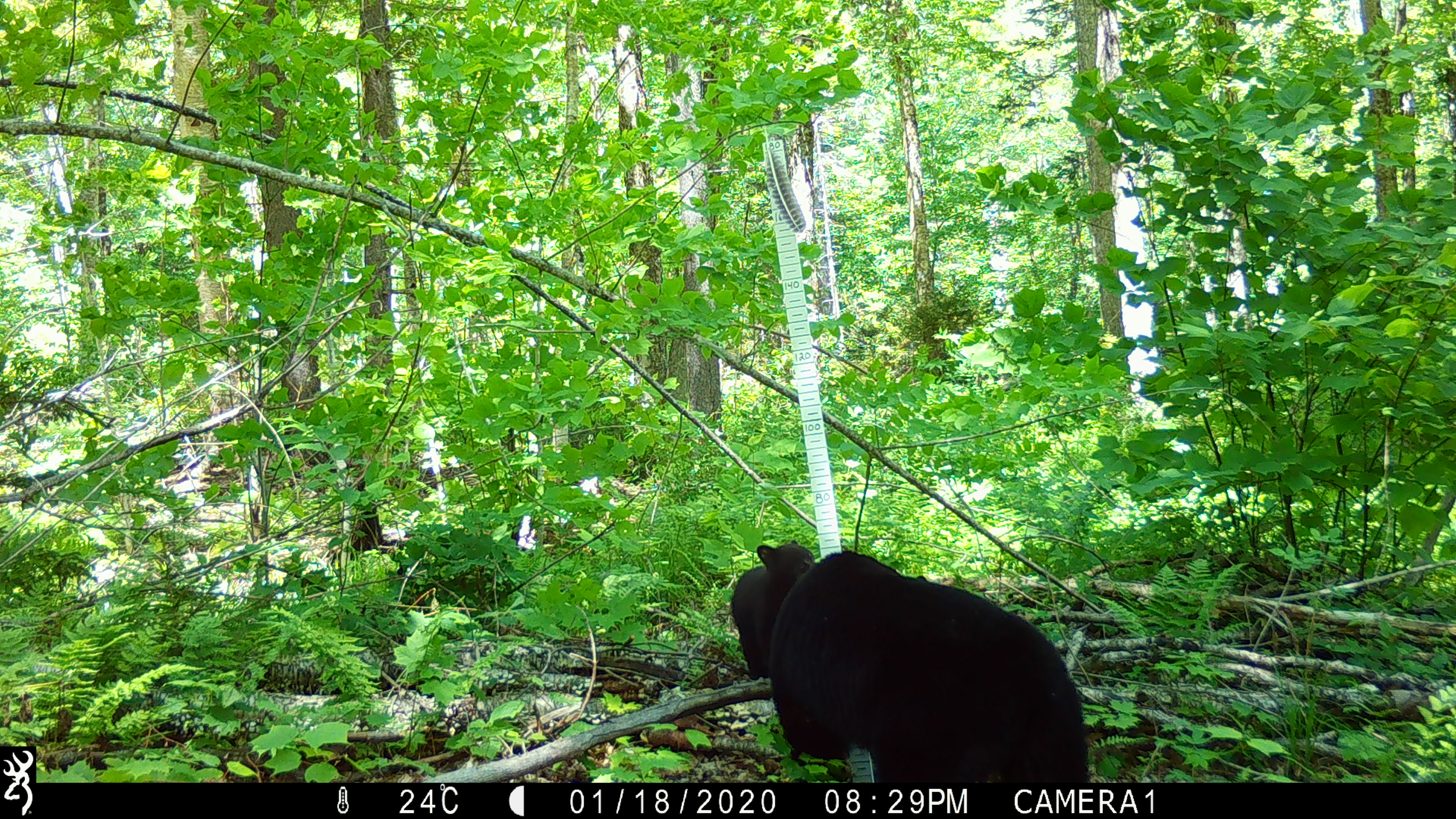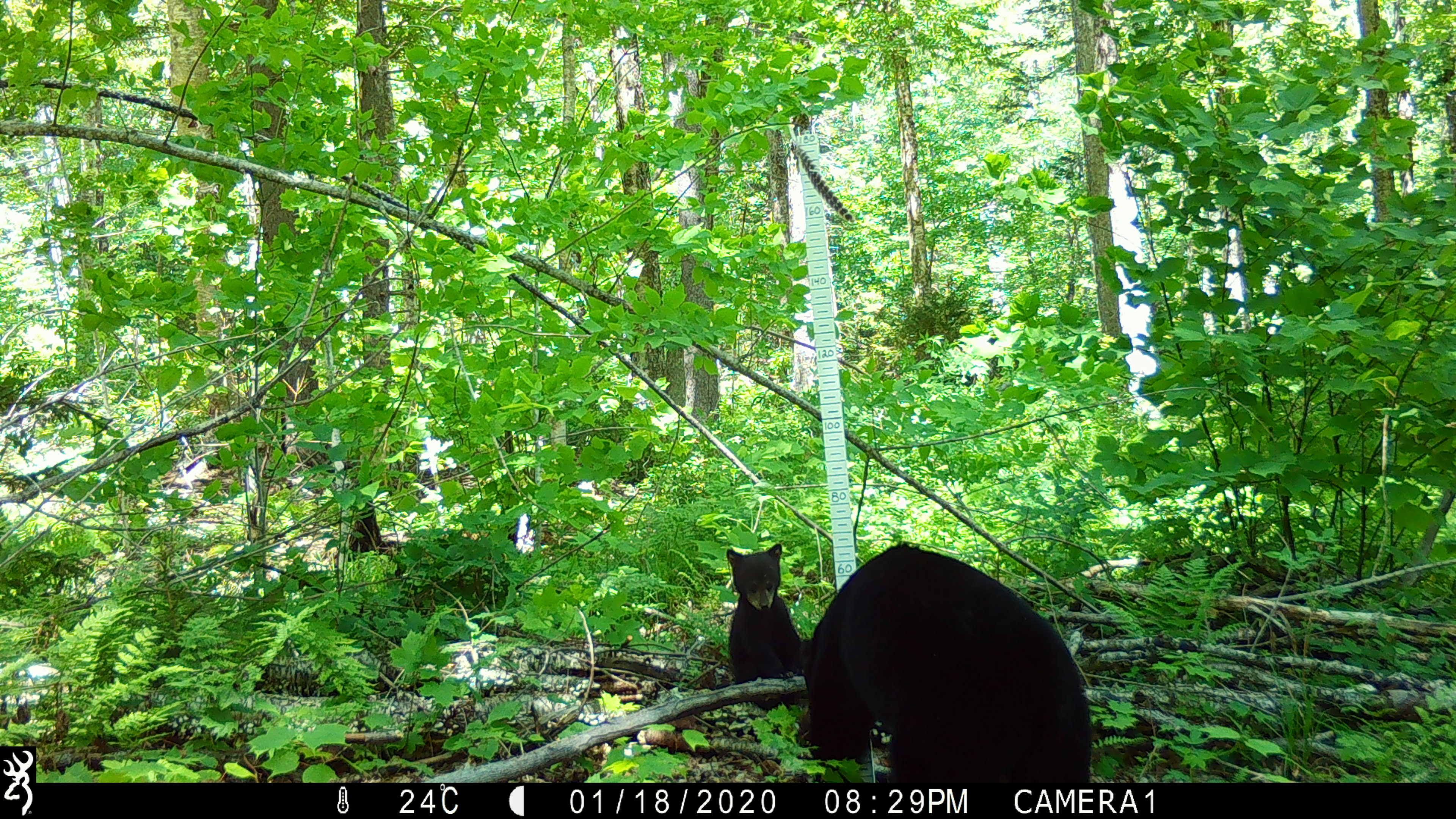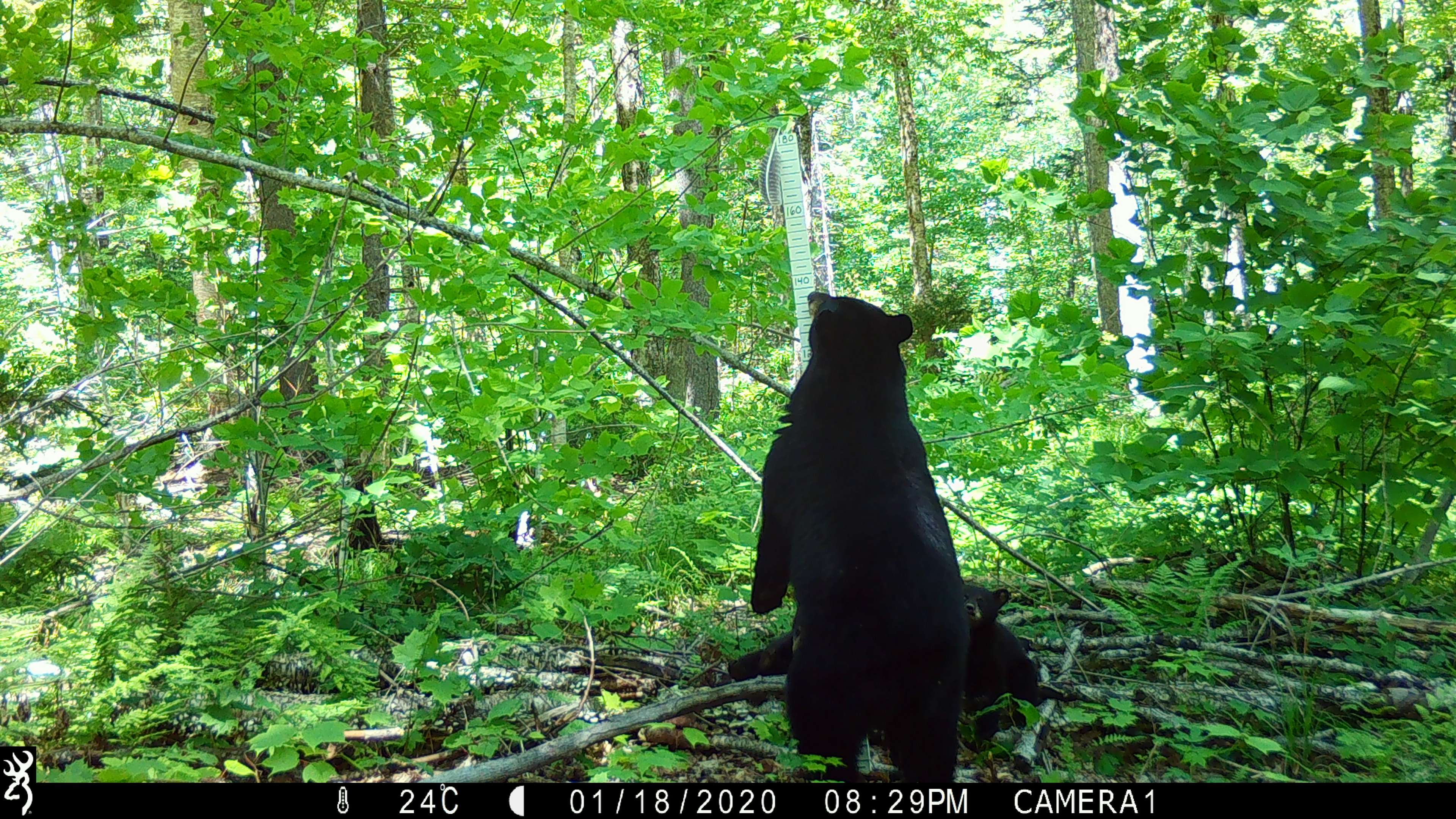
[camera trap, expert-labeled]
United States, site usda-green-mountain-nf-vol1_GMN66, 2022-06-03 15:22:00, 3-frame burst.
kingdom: Animalia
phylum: Chordata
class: Mammalia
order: Carnivora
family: Ursidae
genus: Ursus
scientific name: Ursus americanus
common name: black bear